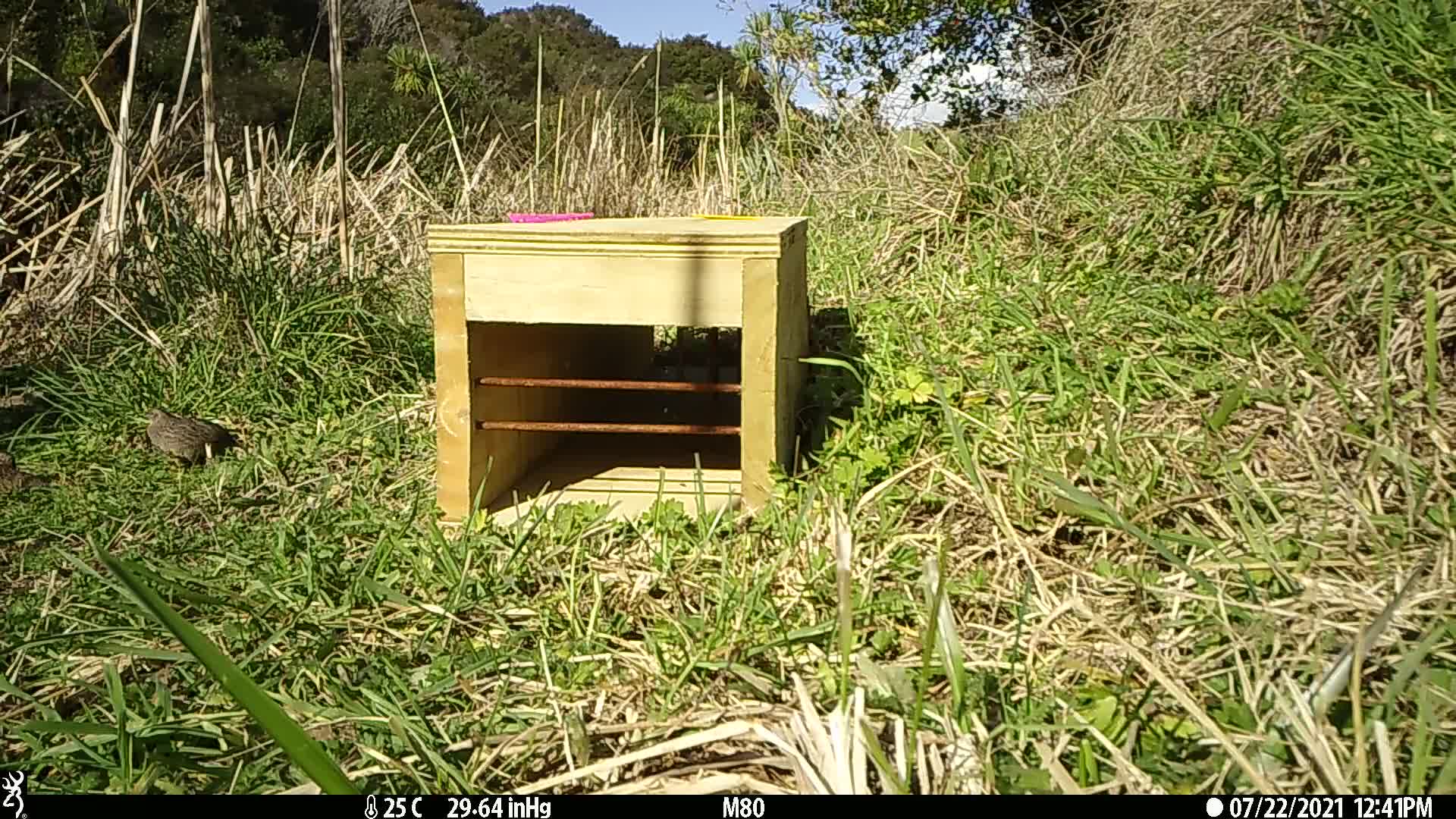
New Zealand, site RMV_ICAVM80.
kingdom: Animalia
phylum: Chordata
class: Aves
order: Galliformes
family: Phasianidae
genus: Synoicus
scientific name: Synoicus ypsilophorus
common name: brown quail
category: quail brown